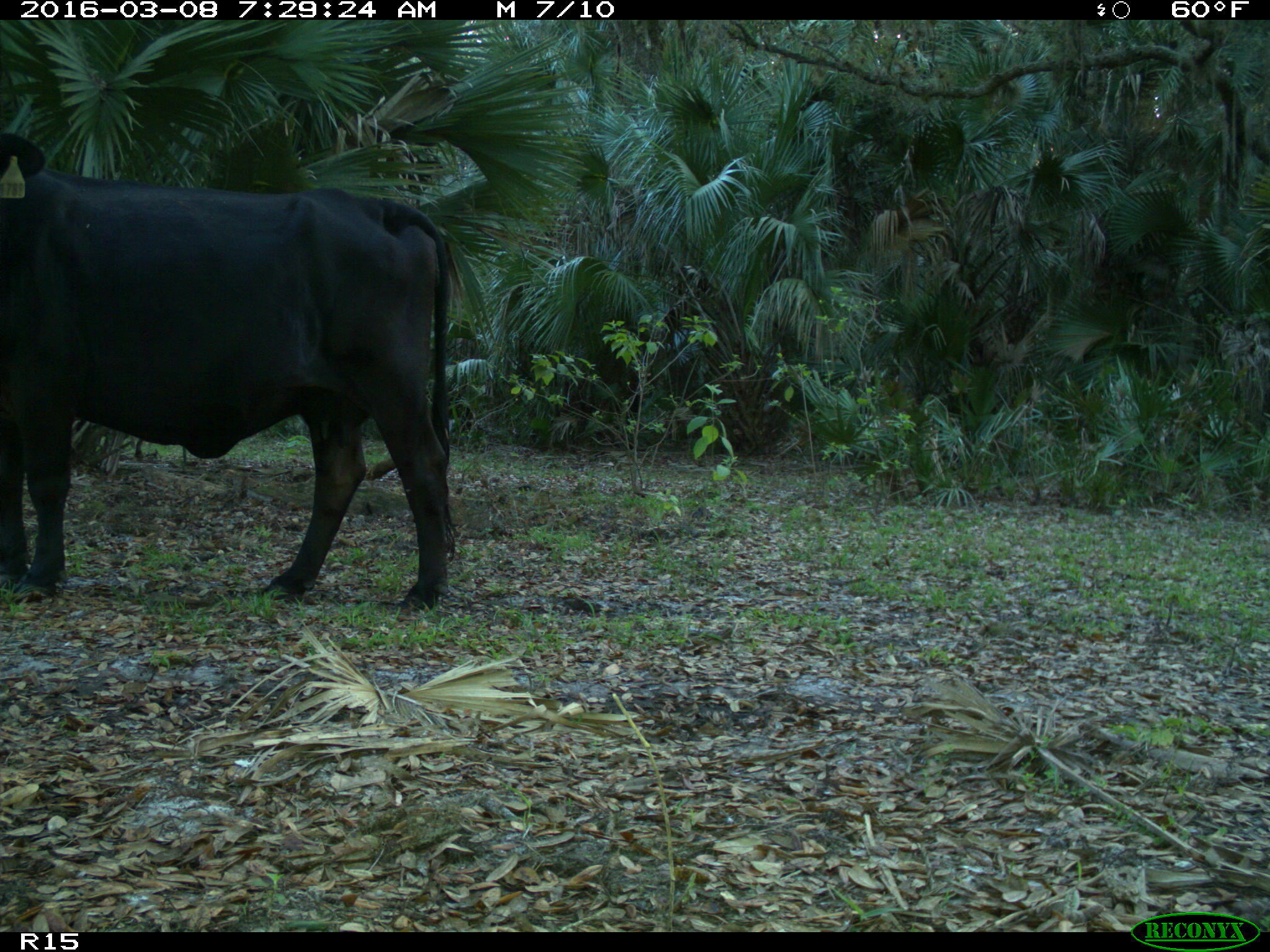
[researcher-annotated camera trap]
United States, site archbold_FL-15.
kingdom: Animalia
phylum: Chordata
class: Mammalia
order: Artiodactyla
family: Bovidae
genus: Bos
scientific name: Bos taurus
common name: domestic cow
Bos taurus (domestic cow).